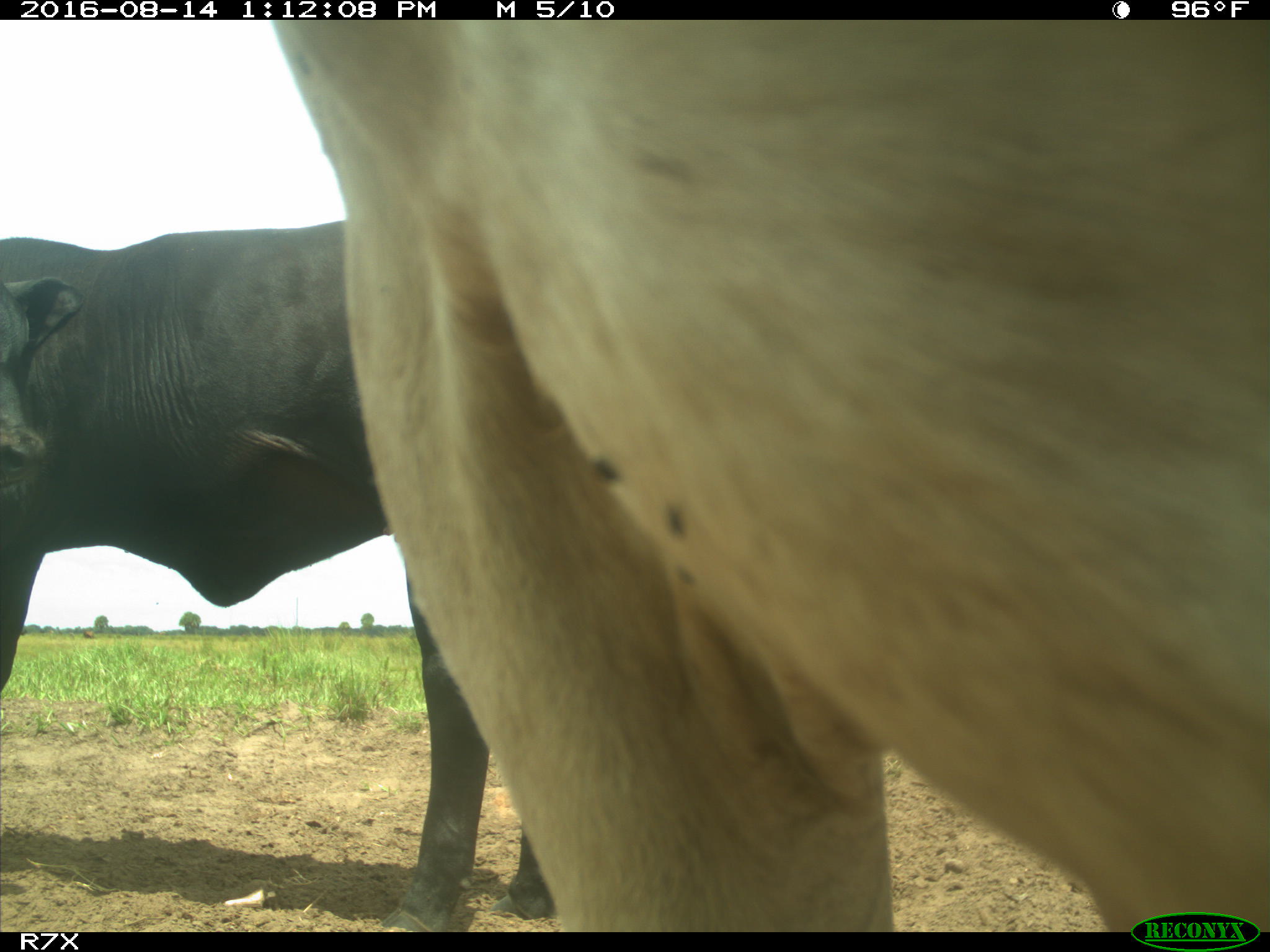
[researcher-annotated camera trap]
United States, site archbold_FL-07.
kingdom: Animalia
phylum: Chordata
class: Mammalia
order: Artiodactyla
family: Bovidae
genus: Bos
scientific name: Bos taurus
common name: domestic cow